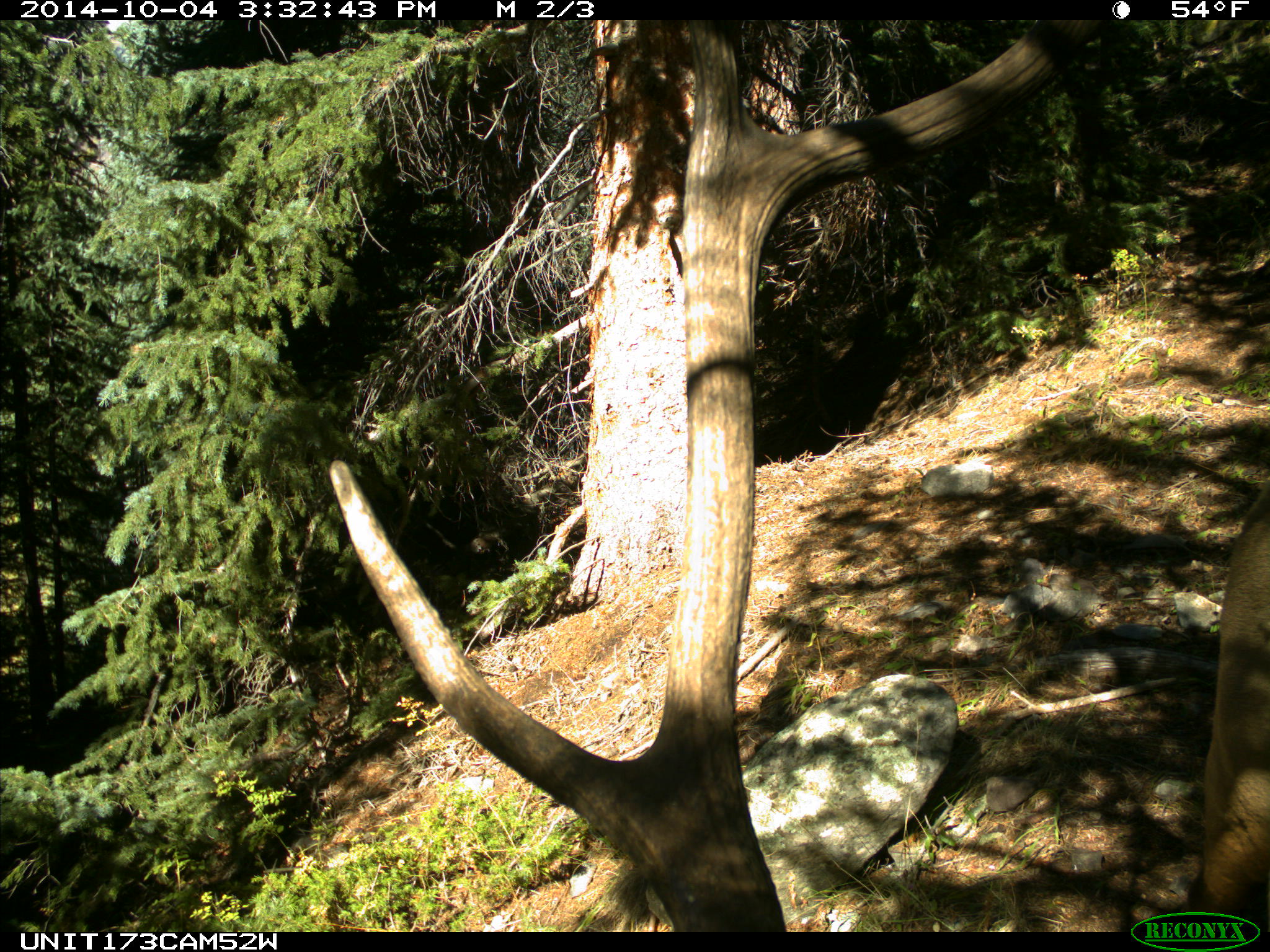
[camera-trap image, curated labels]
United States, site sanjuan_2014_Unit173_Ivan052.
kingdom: Animalia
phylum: Chordata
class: Mammalia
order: Artiodactyla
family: Cervidae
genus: Cervus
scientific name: Cervus elaphus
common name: red deer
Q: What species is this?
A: Cervus elaphus (red deer).